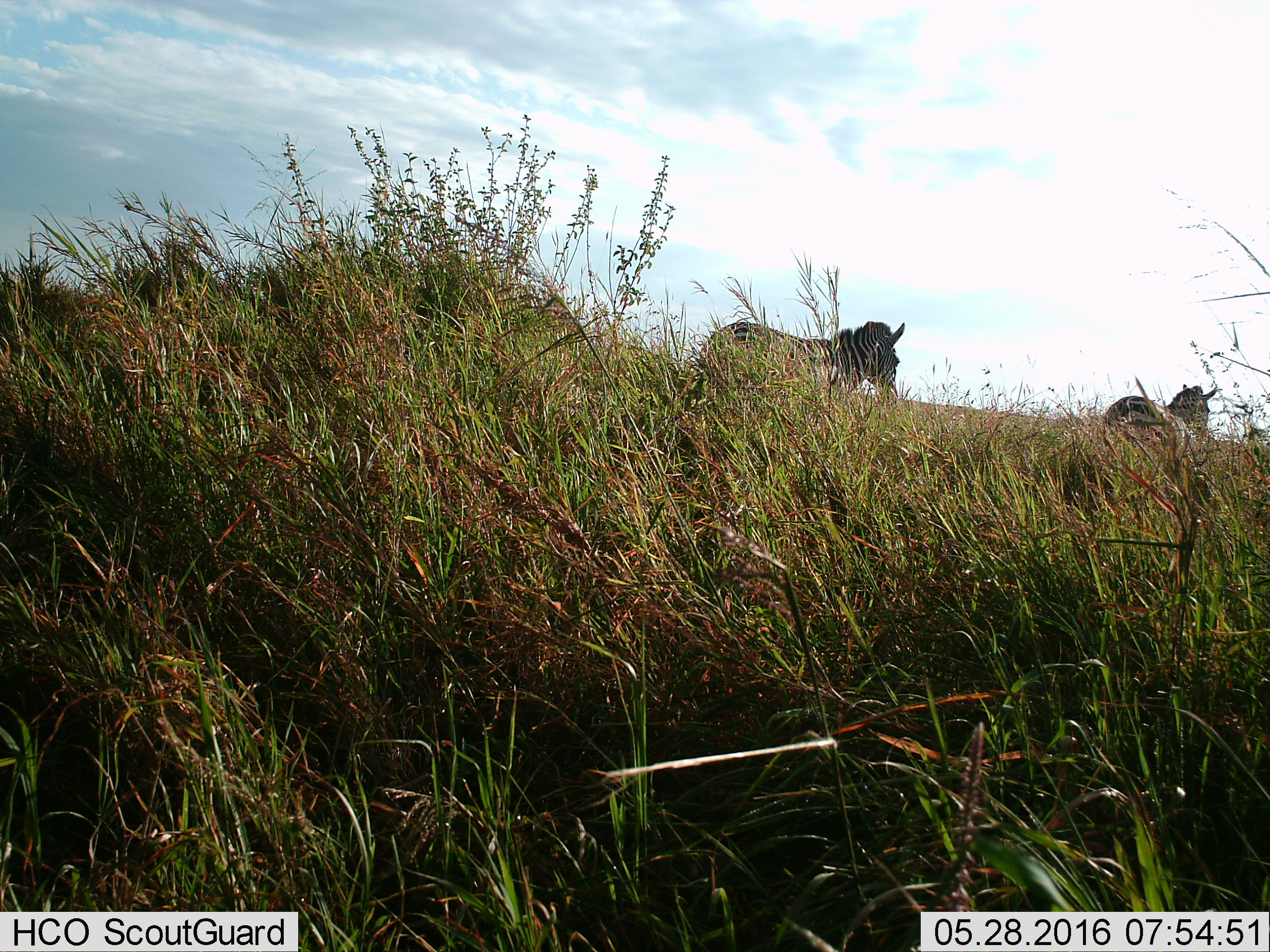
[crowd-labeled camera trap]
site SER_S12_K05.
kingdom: Animalia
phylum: Chordata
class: Mammalia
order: Perissodactyla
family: Equidae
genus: Equus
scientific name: Equus quagga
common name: plains zebra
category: zebraplains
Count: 2.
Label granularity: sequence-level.